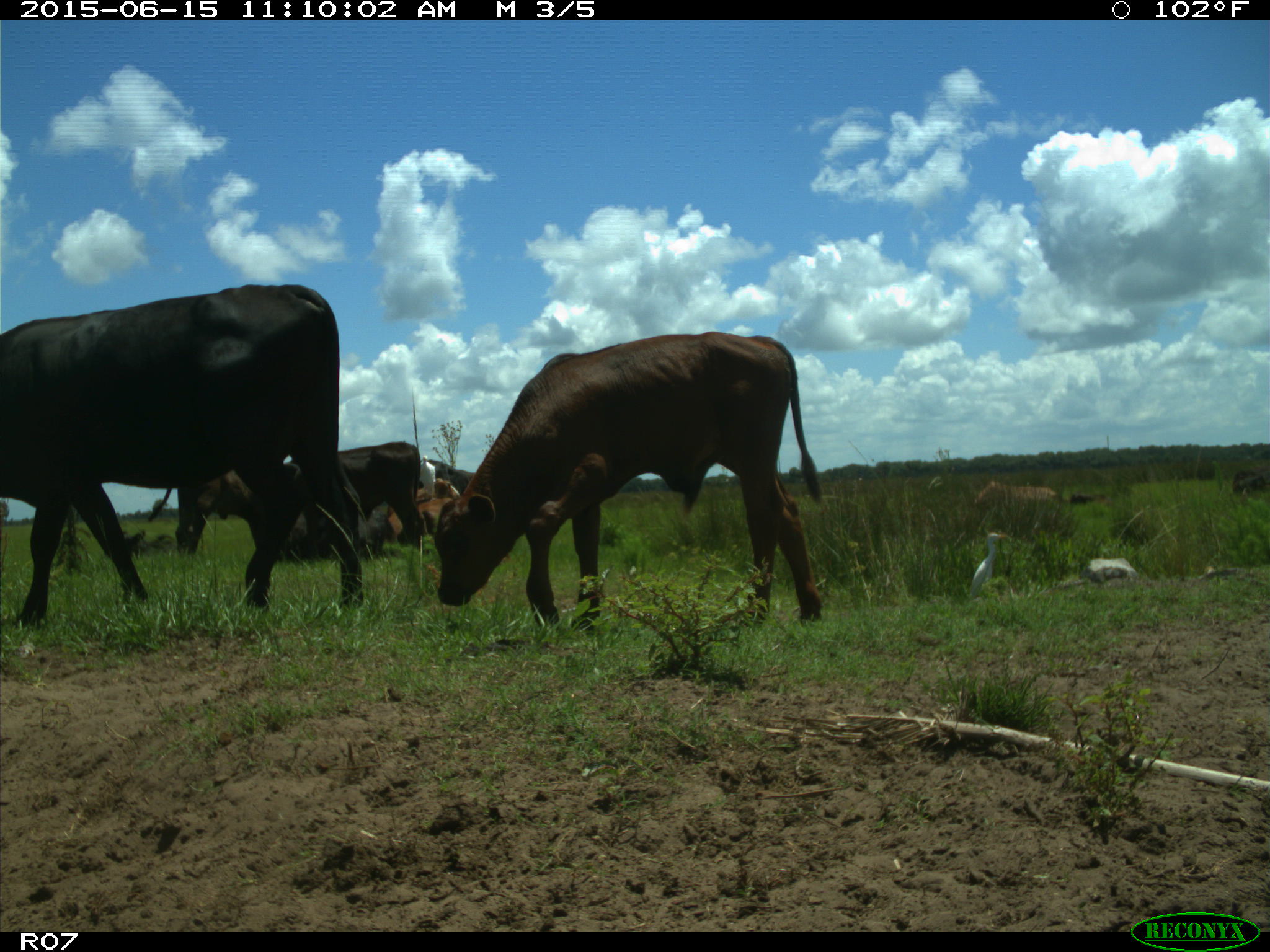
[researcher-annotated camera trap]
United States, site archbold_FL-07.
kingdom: Animalia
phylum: Chordata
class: Mammalia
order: Artiodactyla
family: Bovidae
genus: Bos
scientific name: Bos taurus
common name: domestic cow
Bos taurus (domestic cow).